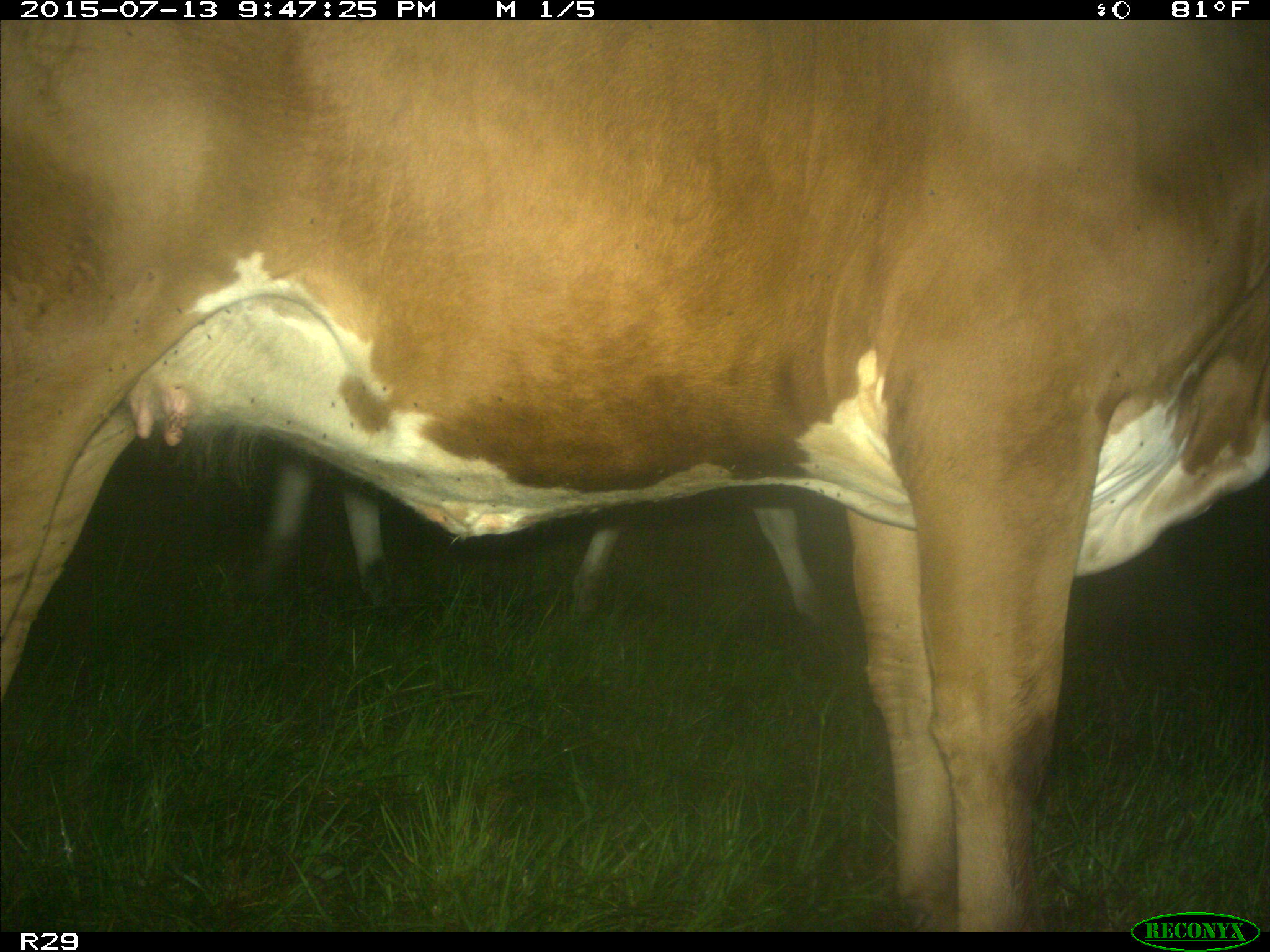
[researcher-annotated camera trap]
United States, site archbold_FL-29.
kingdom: Animalia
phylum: Chordata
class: Mammalia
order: Artiodactyla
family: Bovidae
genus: Bos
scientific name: Bos taurus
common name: domestic cow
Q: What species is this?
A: Bos taurus (domestic cow).